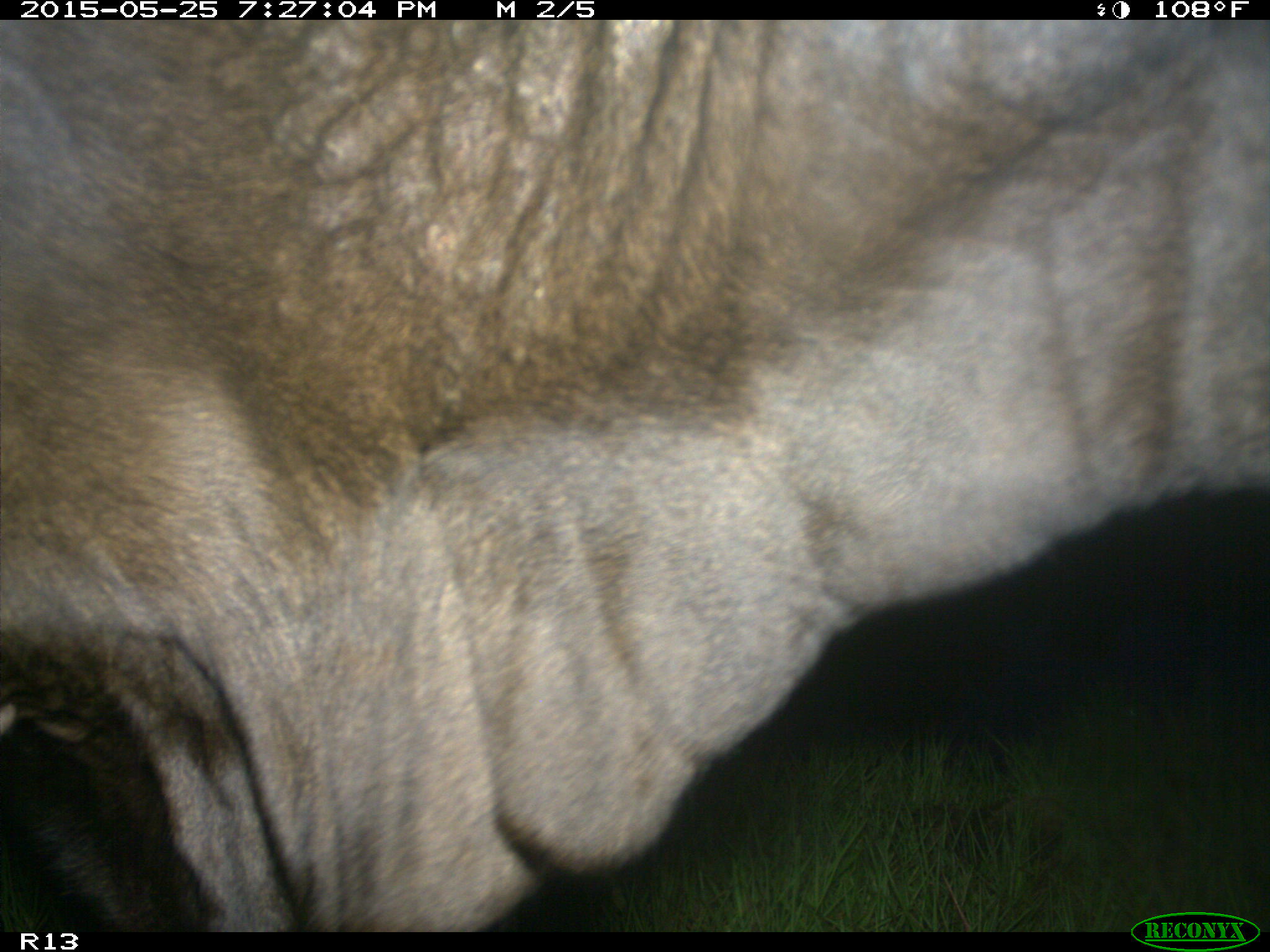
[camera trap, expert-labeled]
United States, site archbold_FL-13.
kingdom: Animalia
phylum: Chordata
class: Mammalia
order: Artiodactyla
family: Bovidae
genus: Bos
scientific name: Bos taurus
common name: domestic cow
Bos taurus (domestic cow).